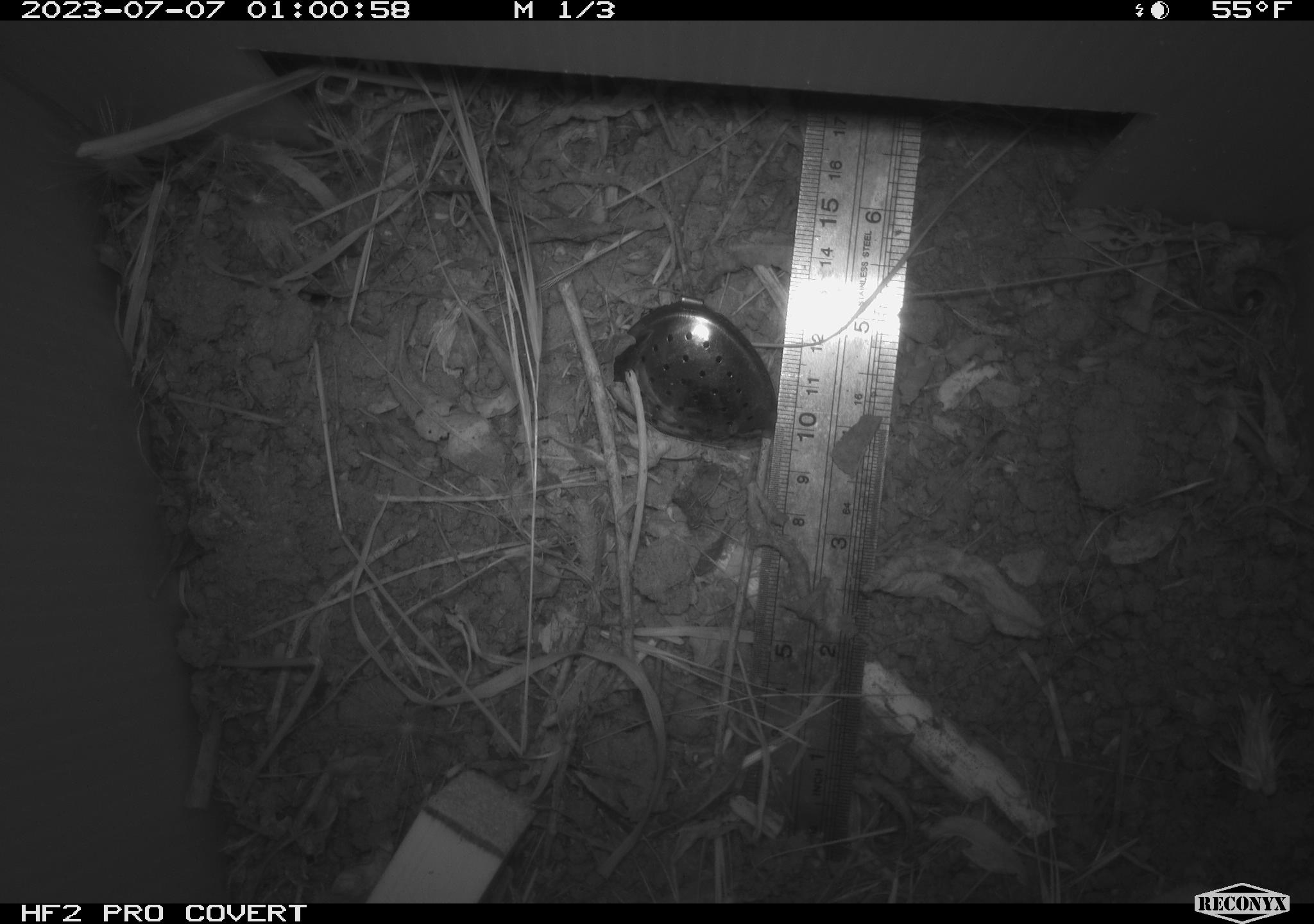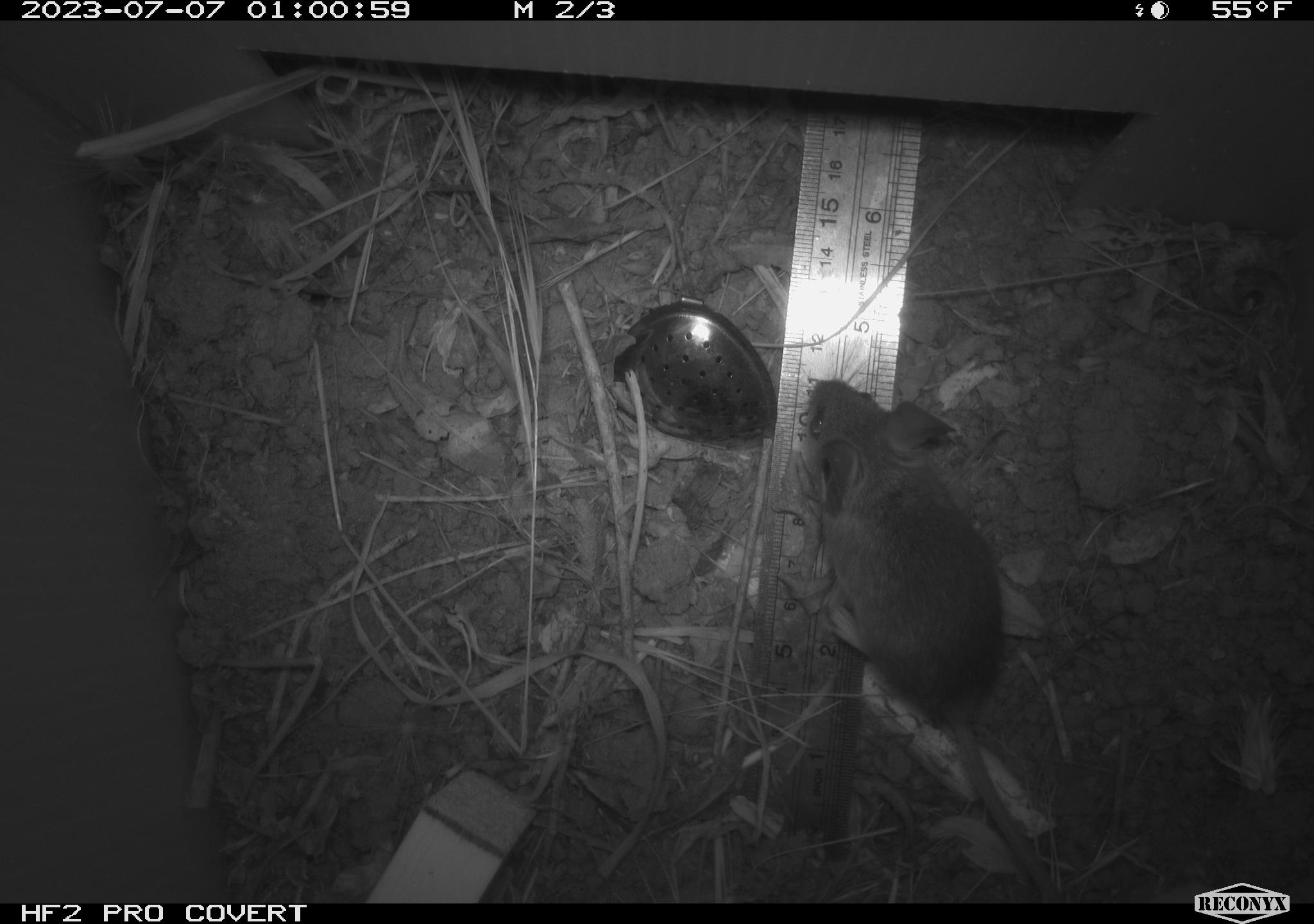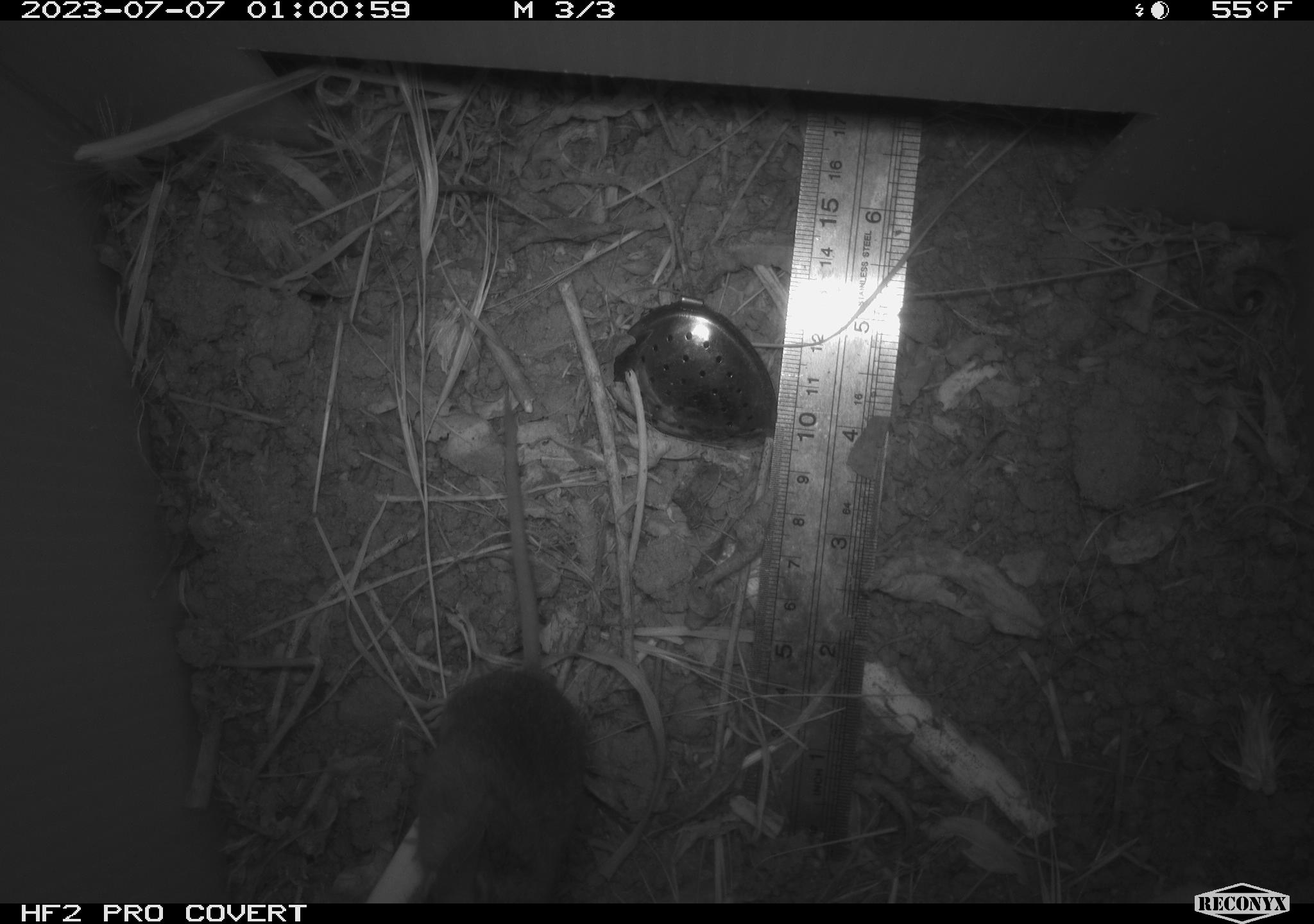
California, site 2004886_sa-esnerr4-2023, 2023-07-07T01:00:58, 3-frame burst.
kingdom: Animalia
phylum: Chordata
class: Mammalia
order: Rodentia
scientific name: Rodentia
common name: mouse species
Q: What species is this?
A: Mouse species (Rodentia).